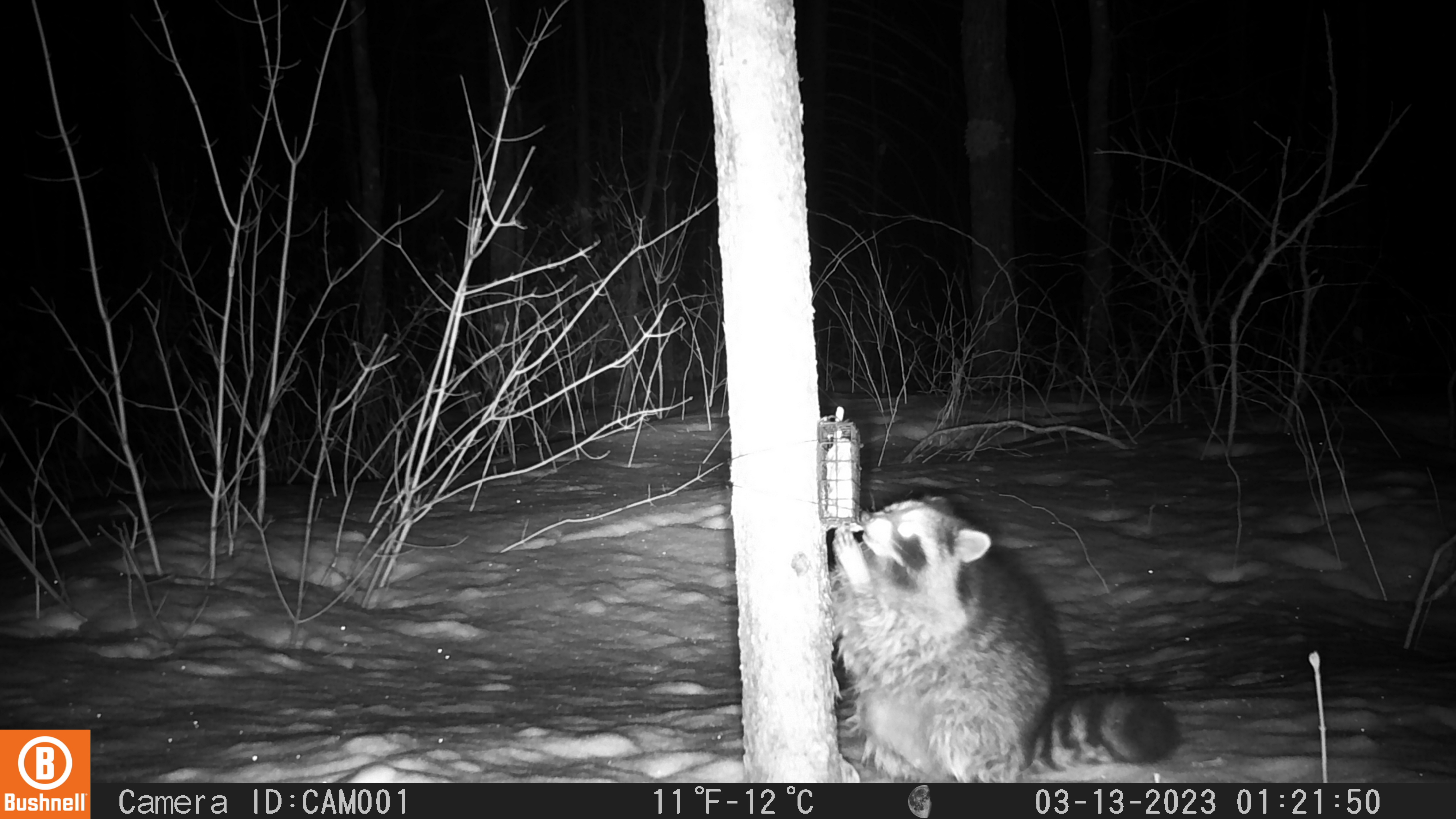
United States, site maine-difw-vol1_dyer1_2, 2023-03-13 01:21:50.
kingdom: Animalia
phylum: Chordata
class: Mammalia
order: Carnivora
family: Procyonidae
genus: Procyon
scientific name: Procyon lotor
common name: raccoon